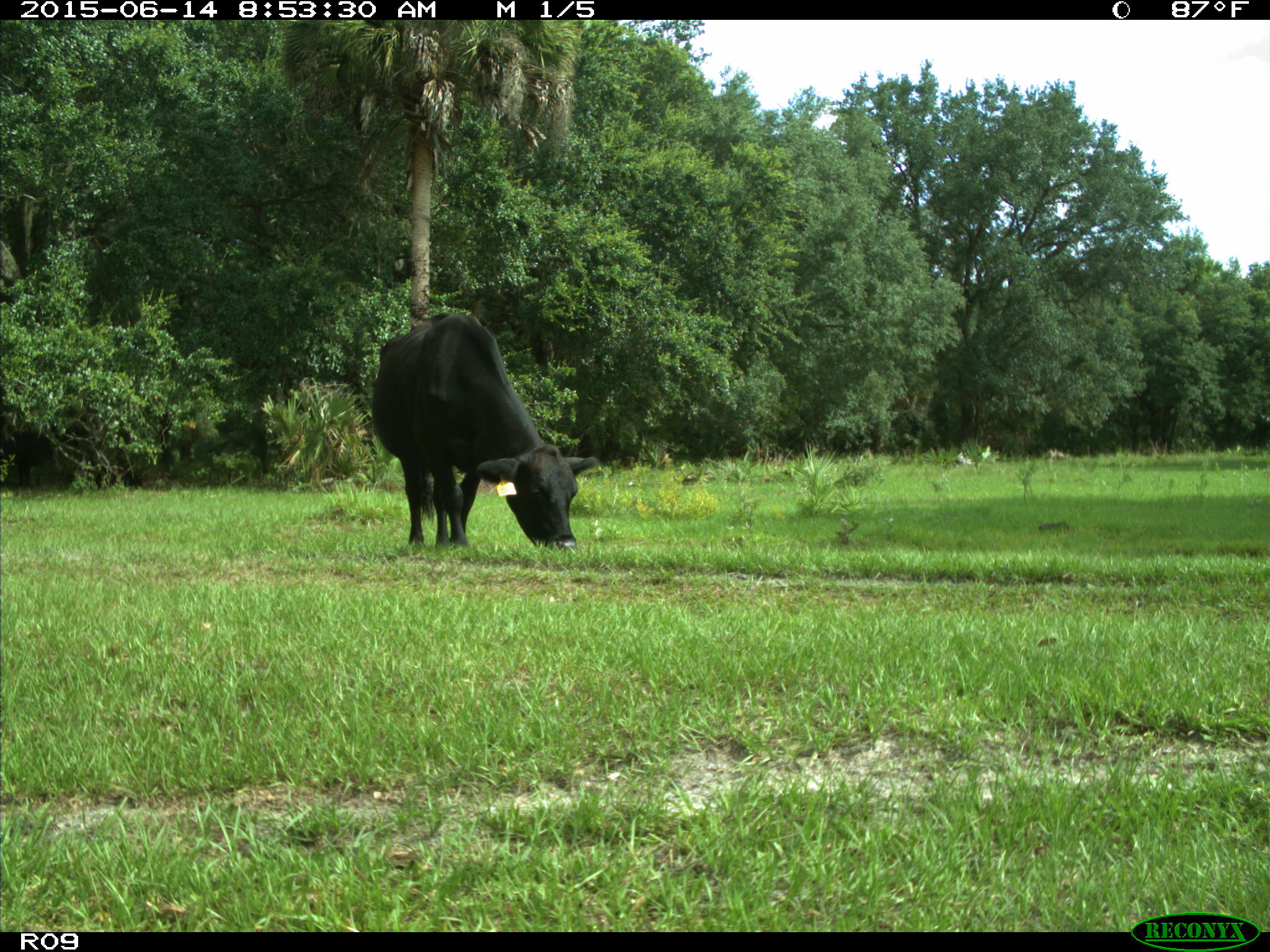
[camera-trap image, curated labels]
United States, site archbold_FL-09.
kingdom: Animalia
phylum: Chordata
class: Mammalia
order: Artiodactyla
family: Bovidae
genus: Bos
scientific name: Bos taurus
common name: domestic cow